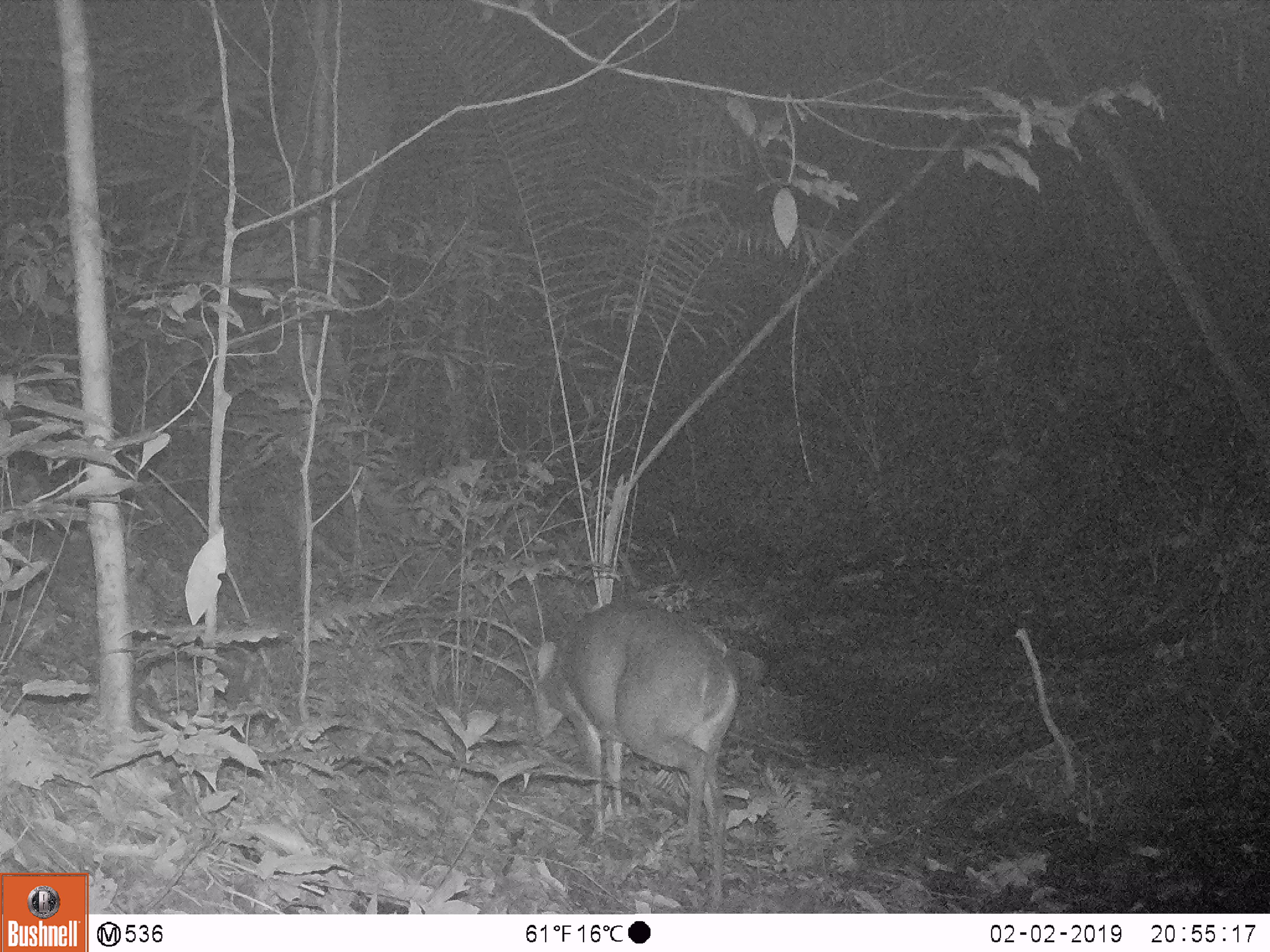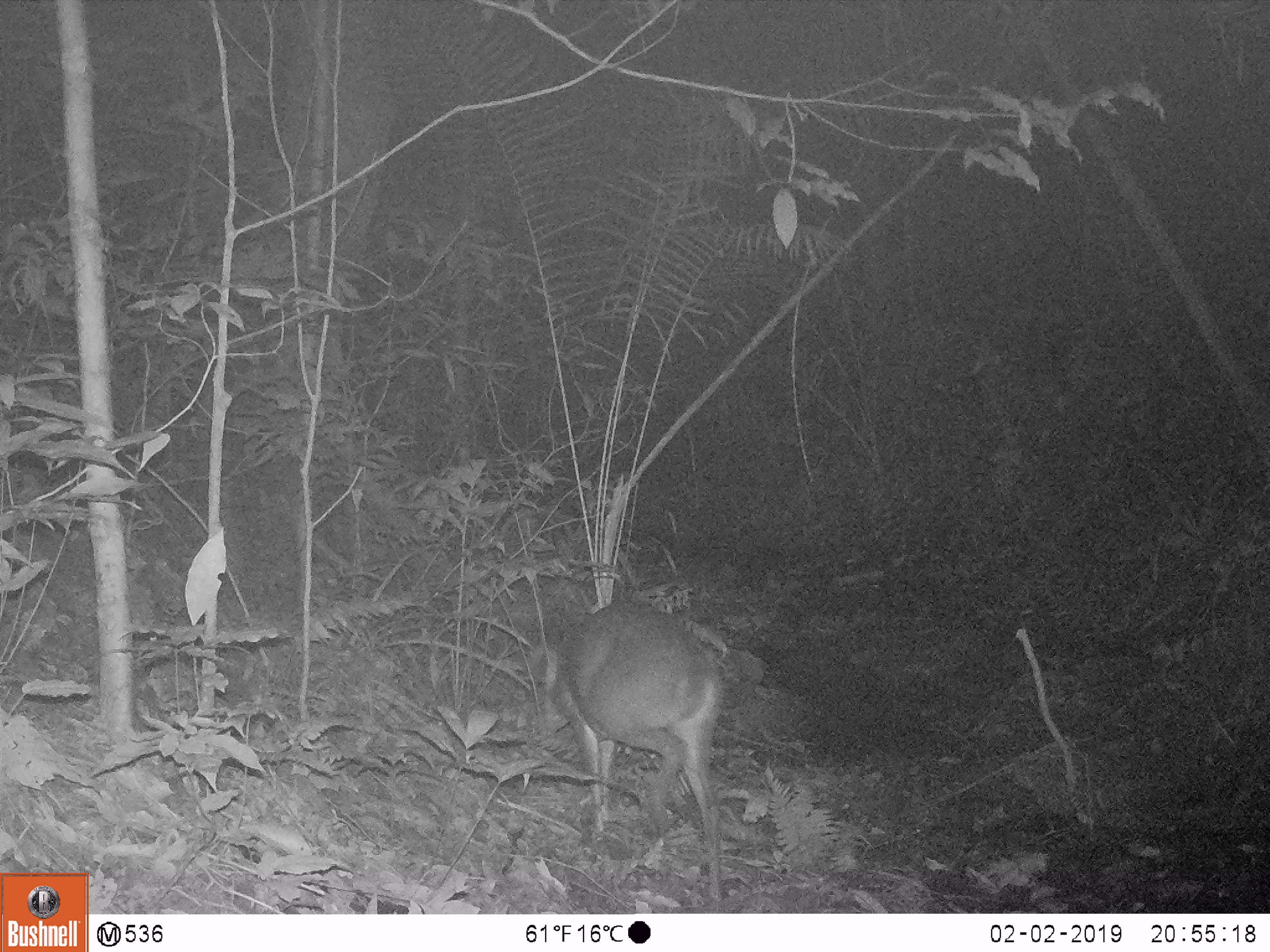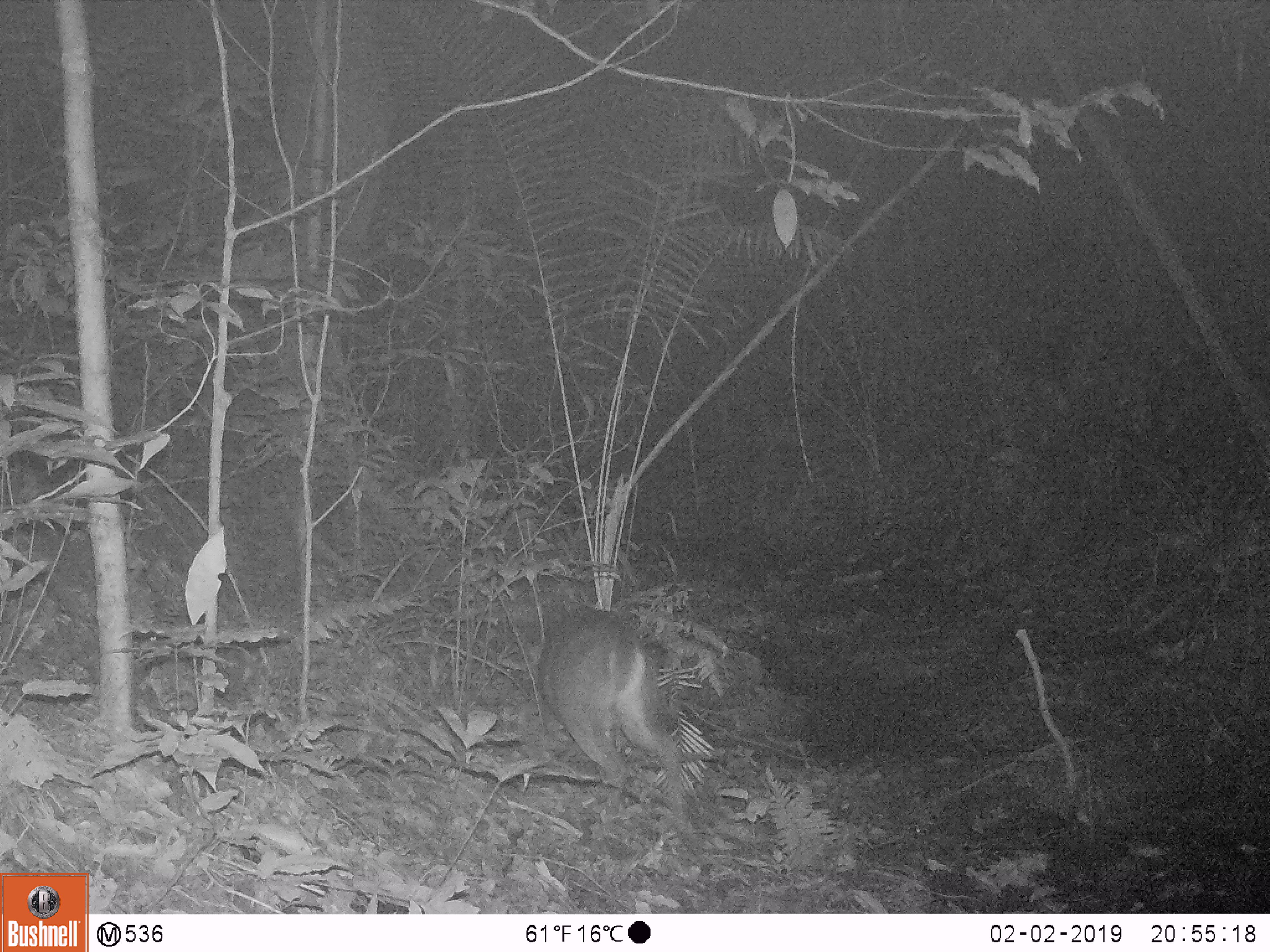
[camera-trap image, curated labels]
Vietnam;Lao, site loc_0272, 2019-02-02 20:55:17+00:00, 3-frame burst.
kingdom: Animalia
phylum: Chordata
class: Mammalia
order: Artiodactyla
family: Cervidae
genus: Muntiacus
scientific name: Muntiacus vuquangensis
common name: large-antlered muntjac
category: large antlered muntjac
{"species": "large antlered muntjac (large-antlered muntjac) (Muntiacus vuquangensis)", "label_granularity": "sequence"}